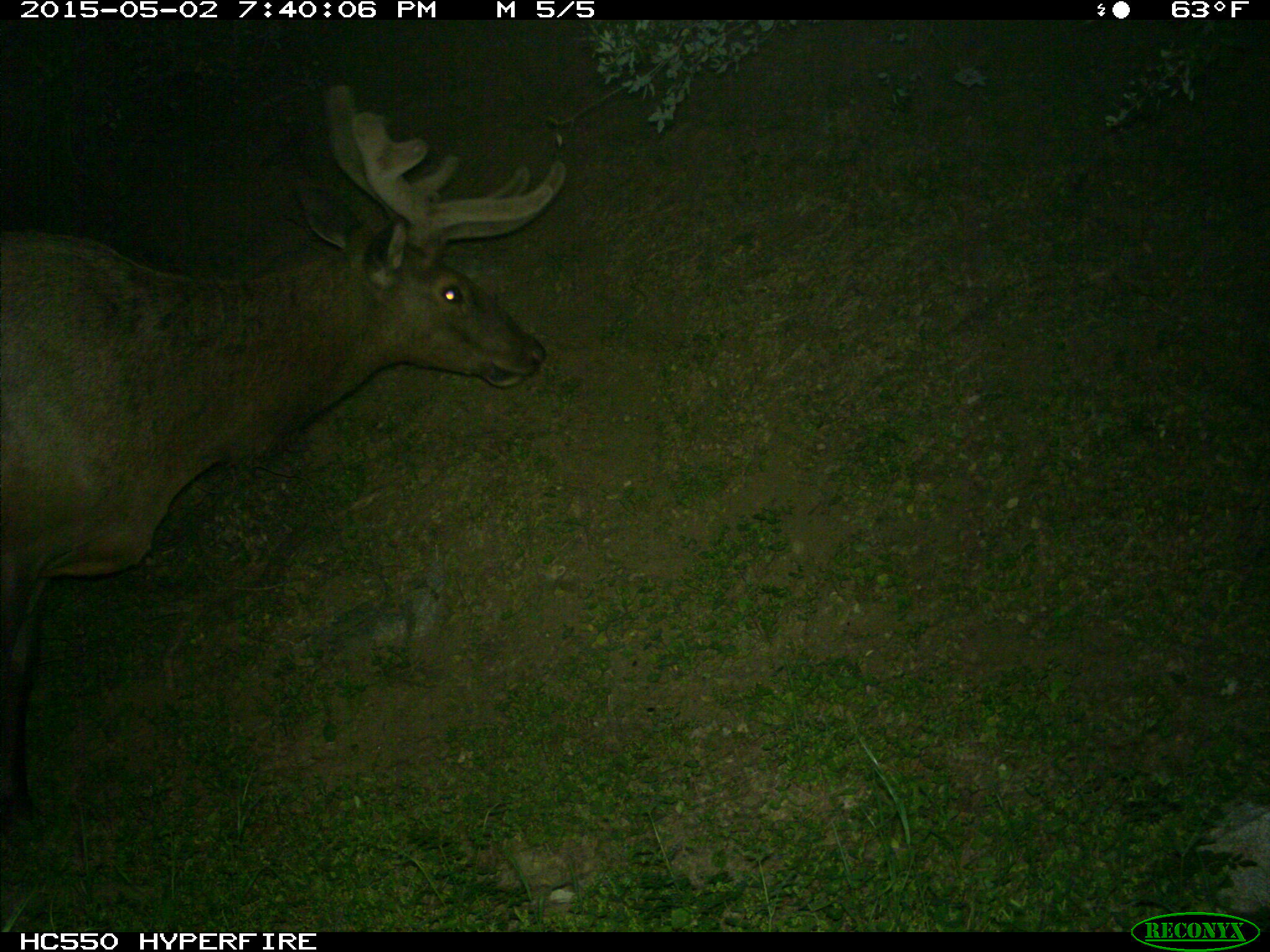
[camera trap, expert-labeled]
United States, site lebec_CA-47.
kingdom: Animalia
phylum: Chordata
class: Mammalia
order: Artiodactyla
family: Cervidae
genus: Cervus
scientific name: Cervus canadensis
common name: elk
Cervus canadensis (elk).